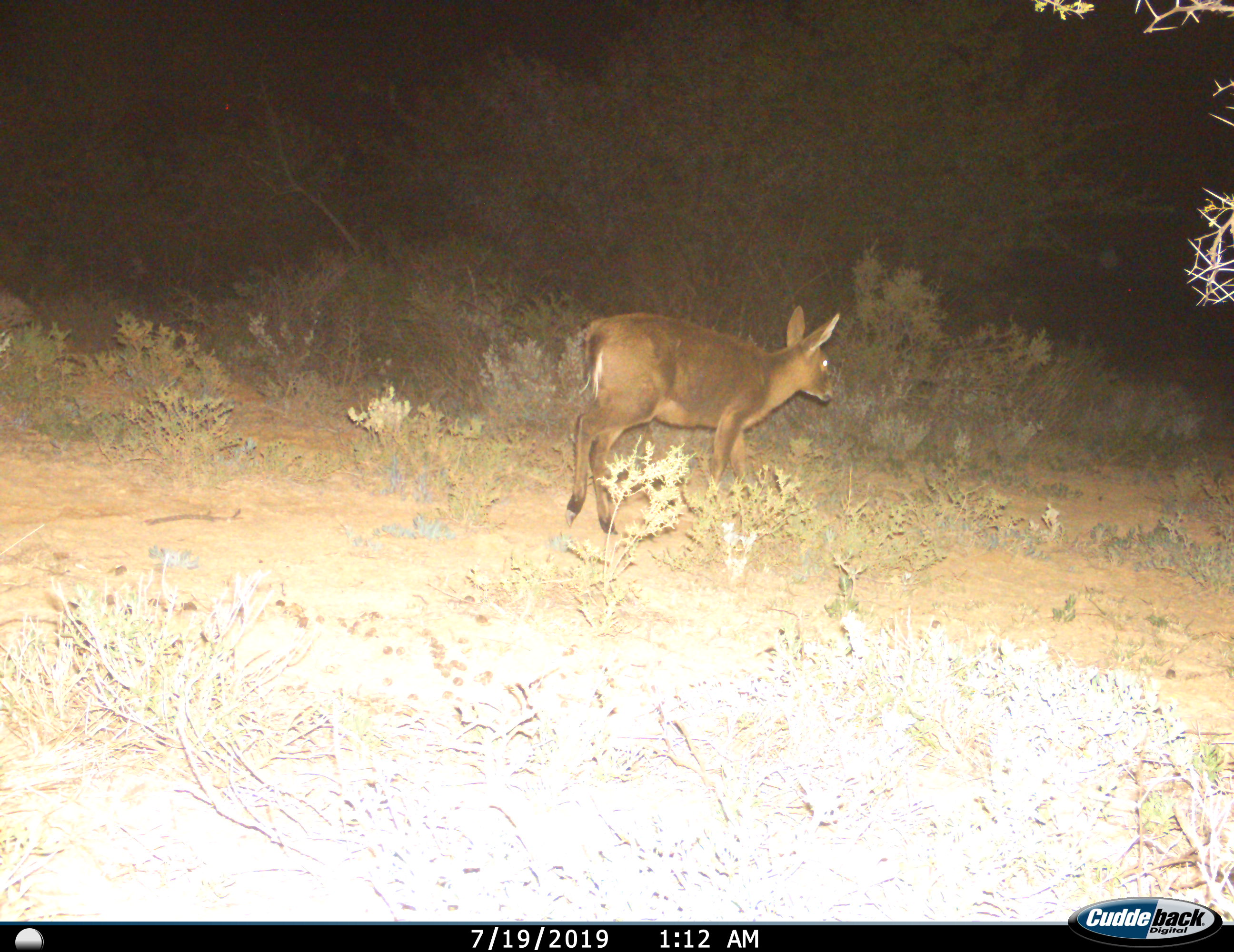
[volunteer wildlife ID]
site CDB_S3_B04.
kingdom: Animalia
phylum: Chordata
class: Mammalia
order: Artiodactyla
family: Bovidae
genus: Sylvicapra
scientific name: Sylvicapra grimmia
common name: common duiker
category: duikercommongrey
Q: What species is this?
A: Duikercommongrey (common duiker) (Sylvicapra grimmia).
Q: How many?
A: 1.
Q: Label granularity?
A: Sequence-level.